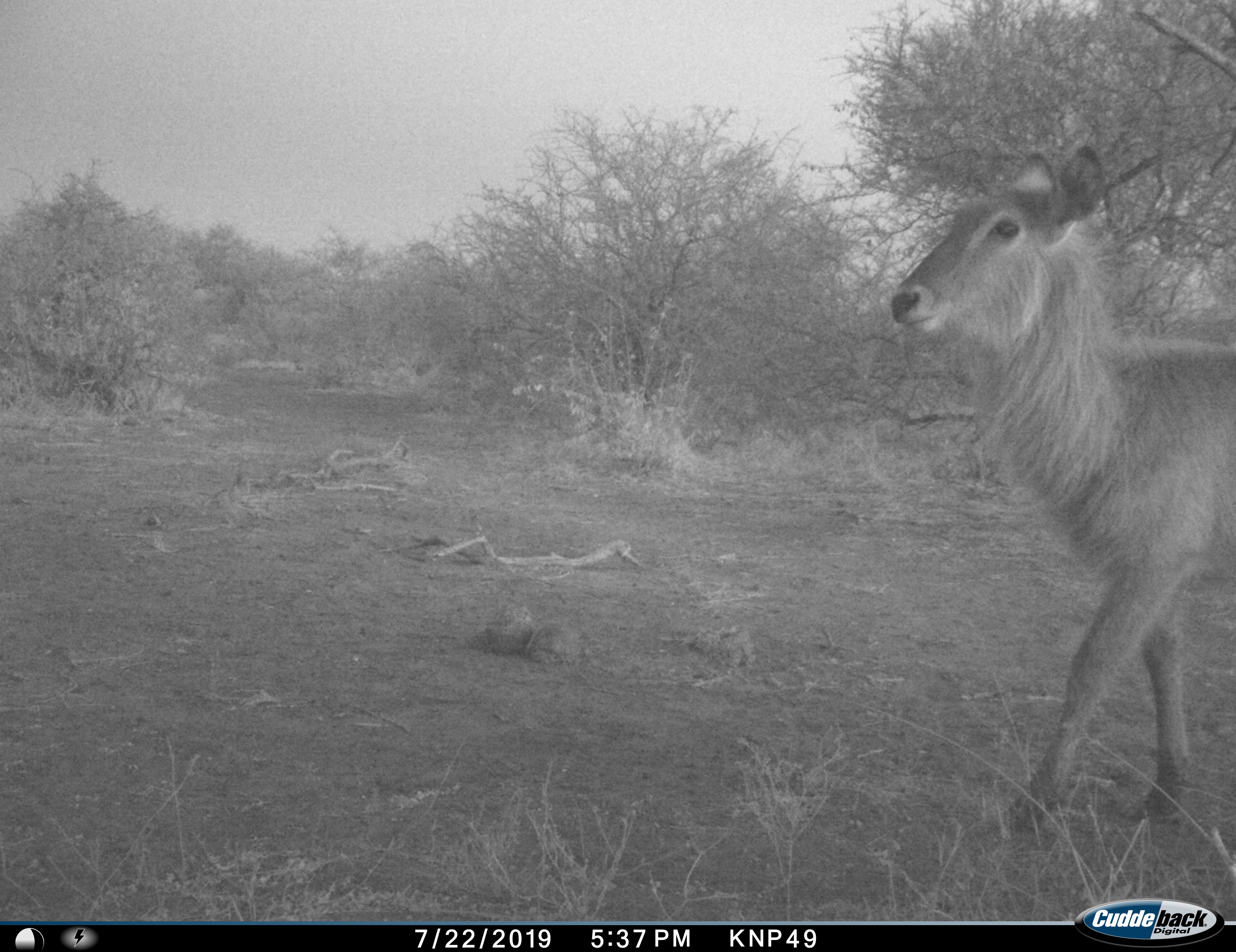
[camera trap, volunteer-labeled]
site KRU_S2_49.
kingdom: Animalia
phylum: Chordata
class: Mammalia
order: Artiodactyla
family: Bovidae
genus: Kobus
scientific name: Kobus ellipsiprymnus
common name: waterbuck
Waterbuck (Kobus ellipsiprymnus), count 1. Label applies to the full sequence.